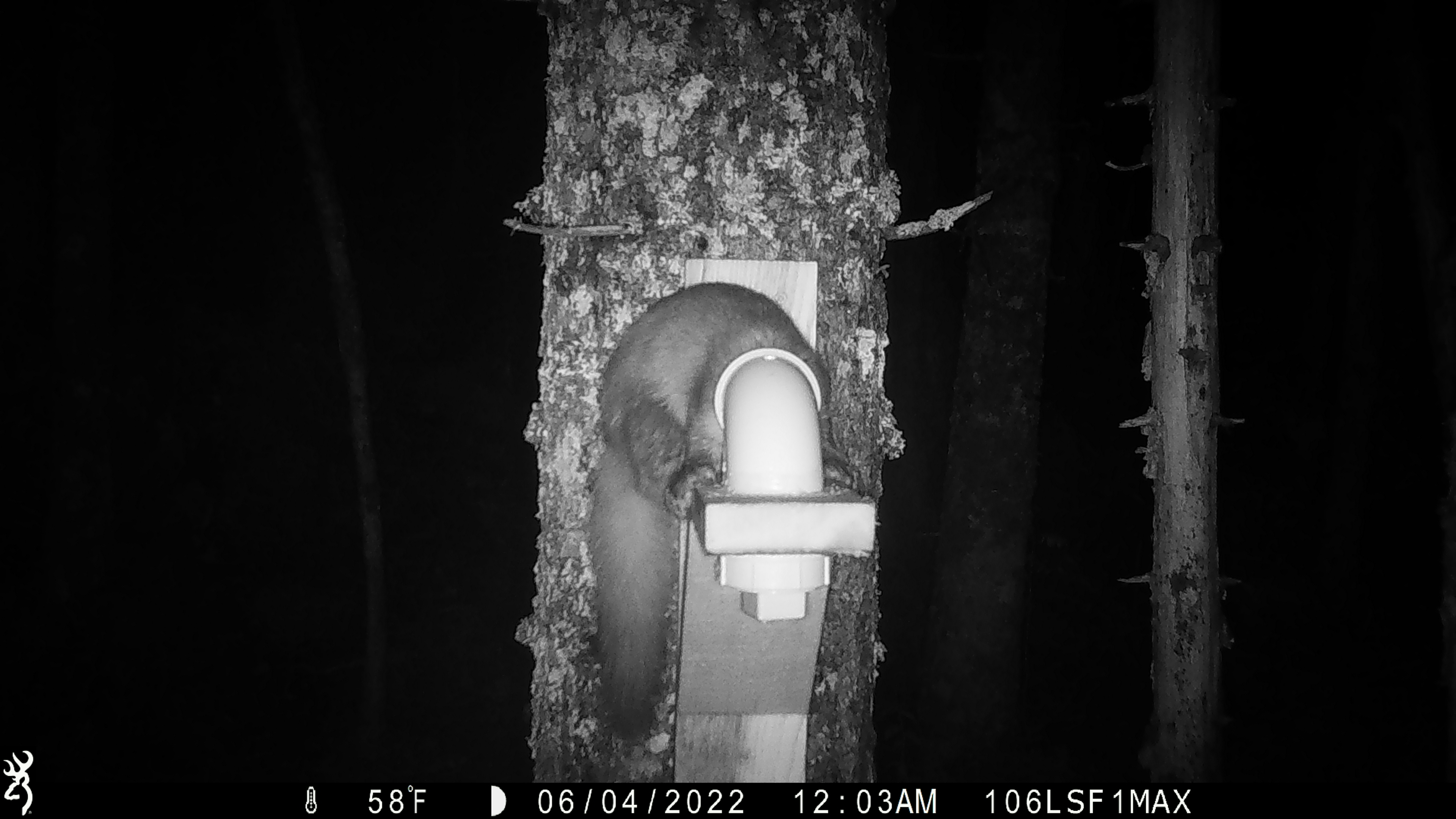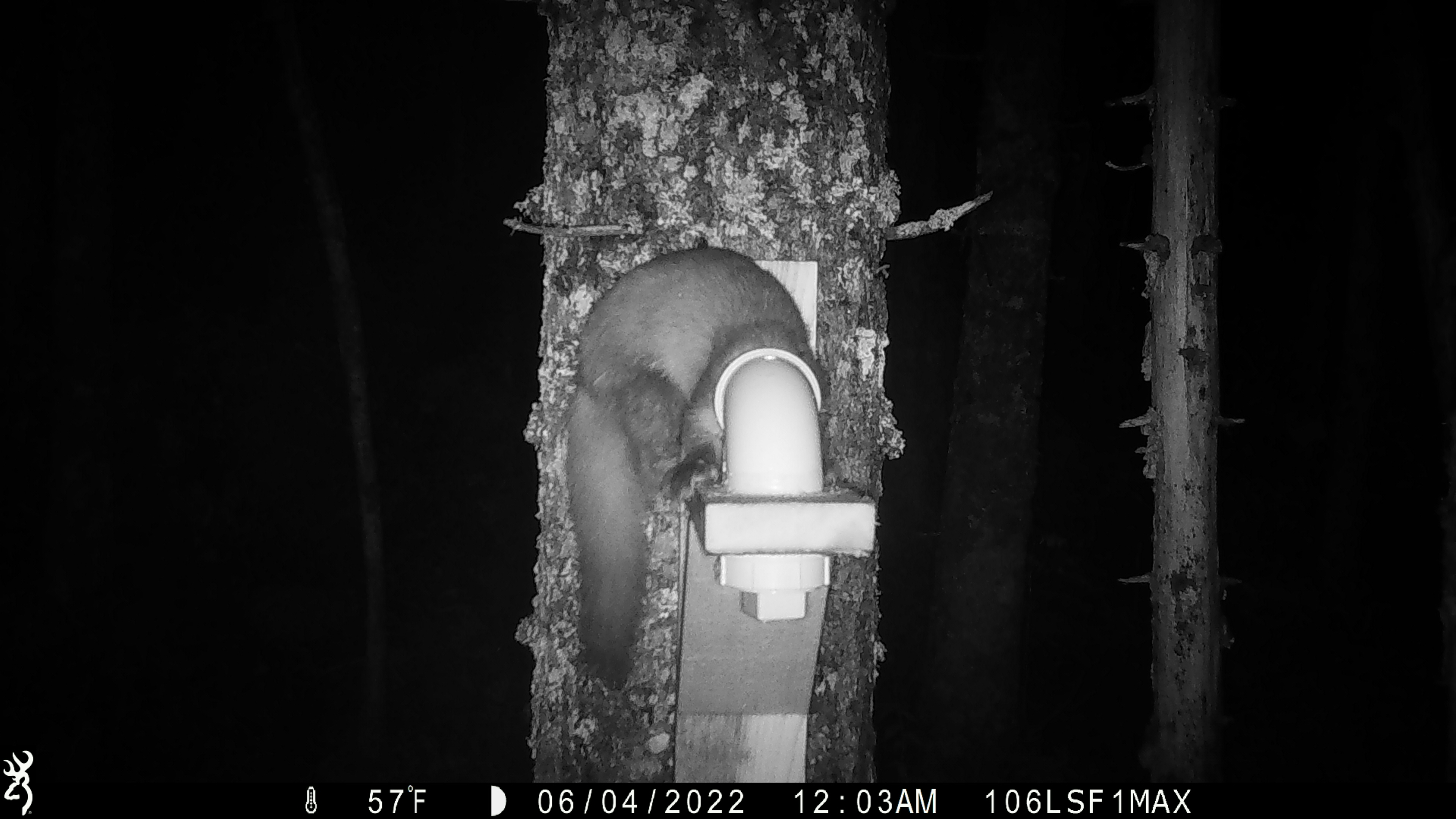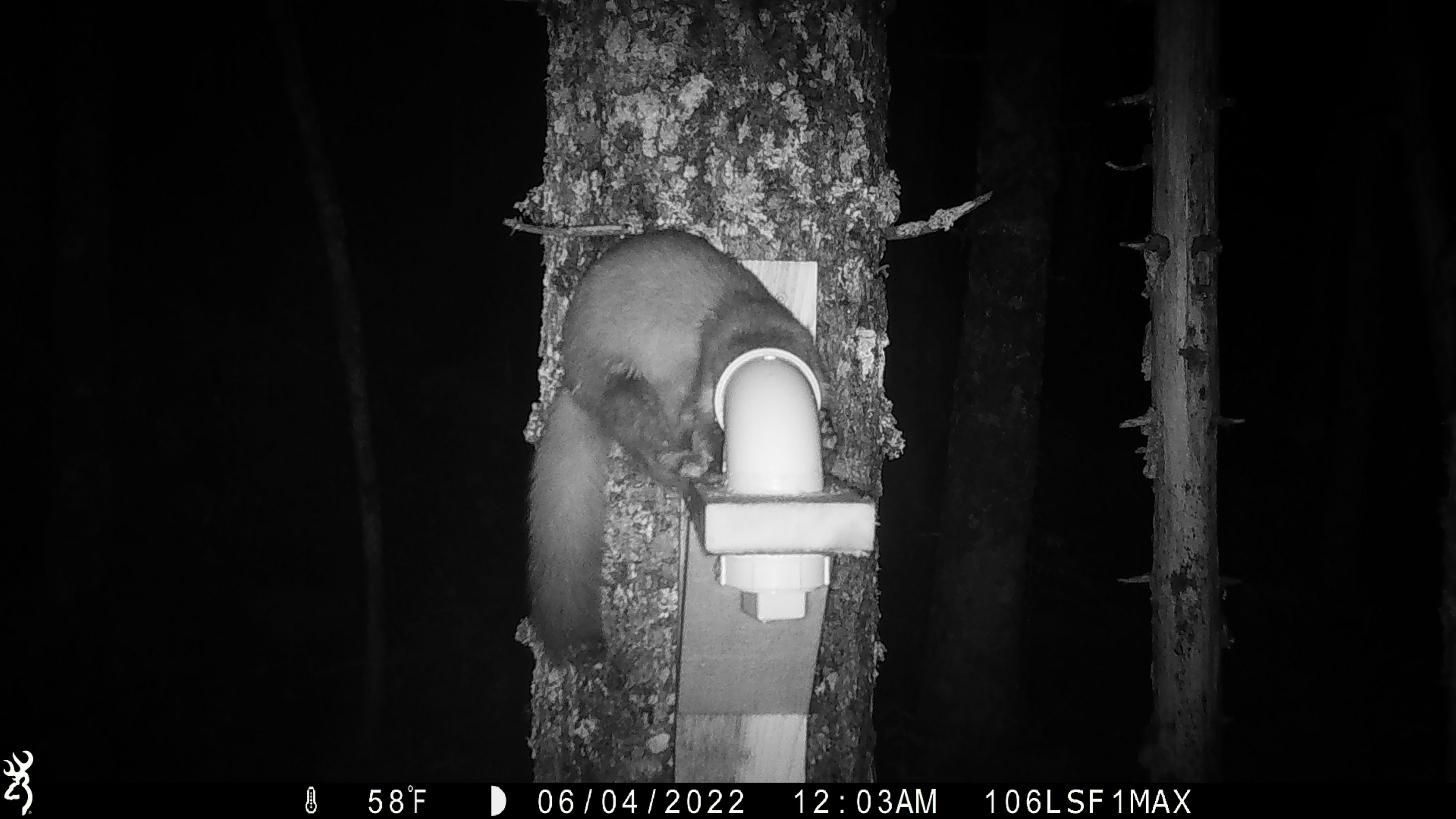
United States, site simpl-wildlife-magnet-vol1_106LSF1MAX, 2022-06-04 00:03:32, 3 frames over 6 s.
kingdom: Animalia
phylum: Chordata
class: Mammalia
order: Carnivora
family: Mustelidae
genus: Martes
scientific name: Martes americana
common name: american marten